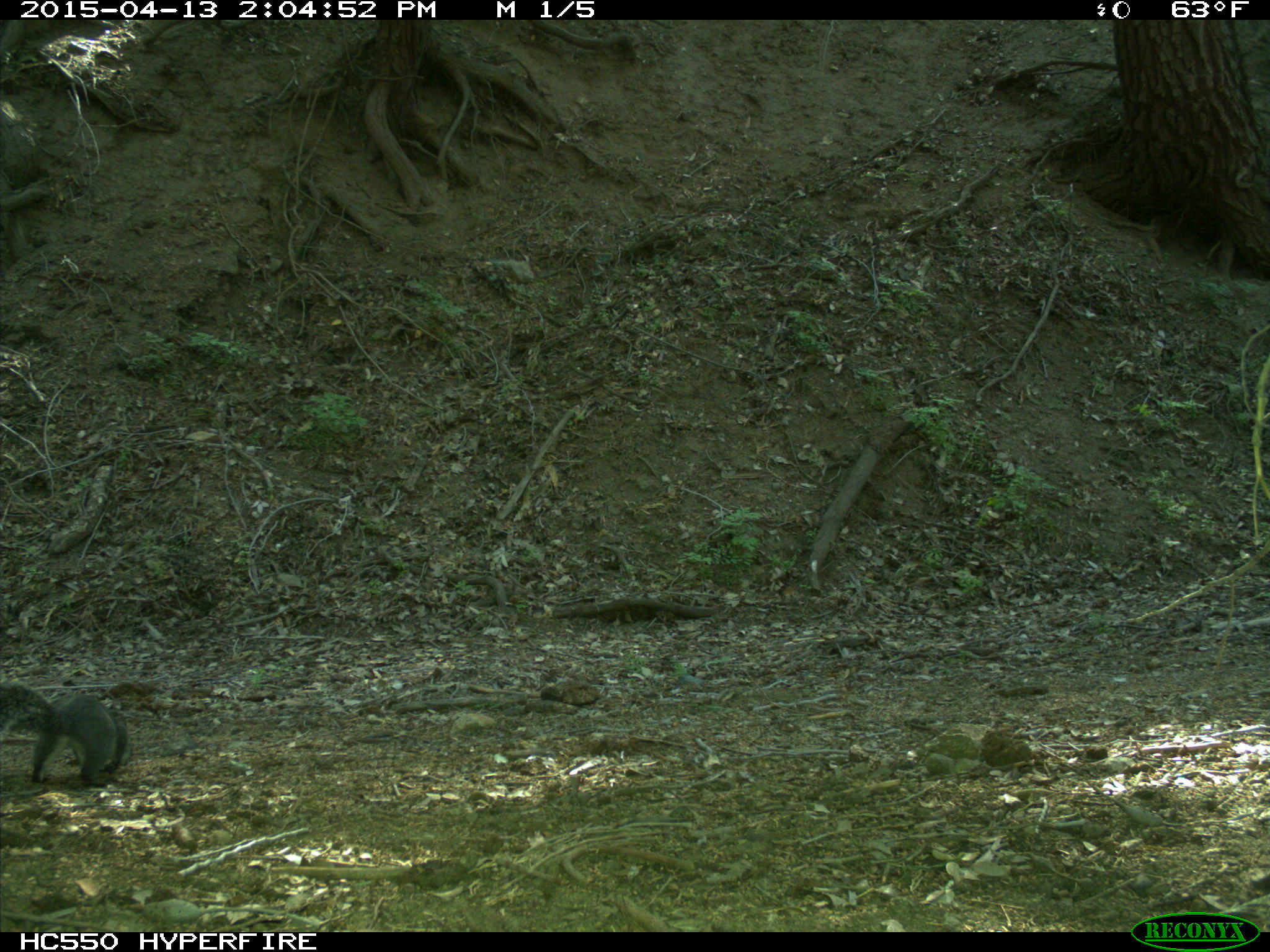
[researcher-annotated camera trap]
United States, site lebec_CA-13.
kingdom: Animalia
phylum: Chordata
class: Mammalia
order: Rodentia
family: Sciuridae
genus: Sciurus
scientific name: Sciurus carolinensis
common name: eastern gray squirrel